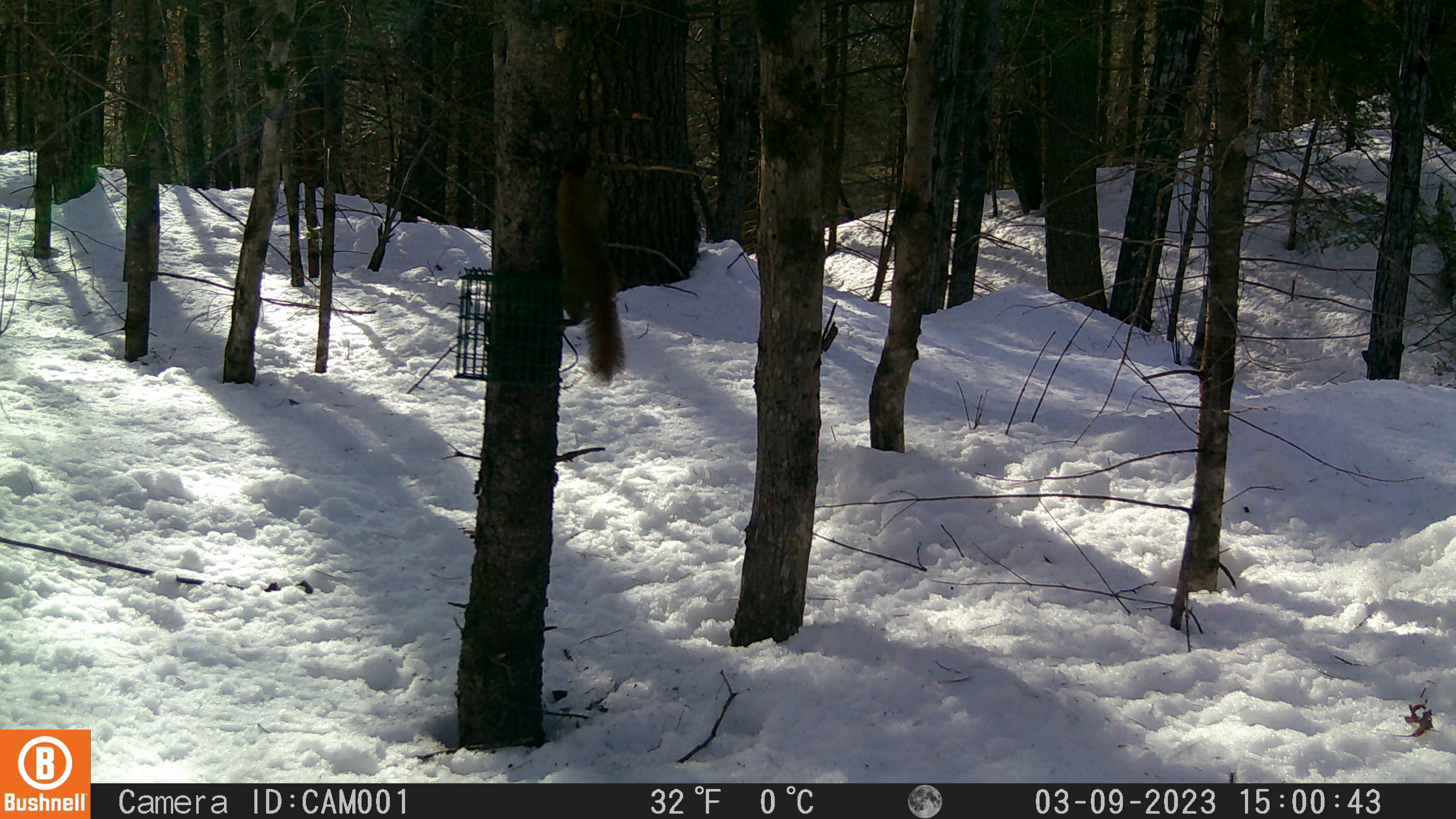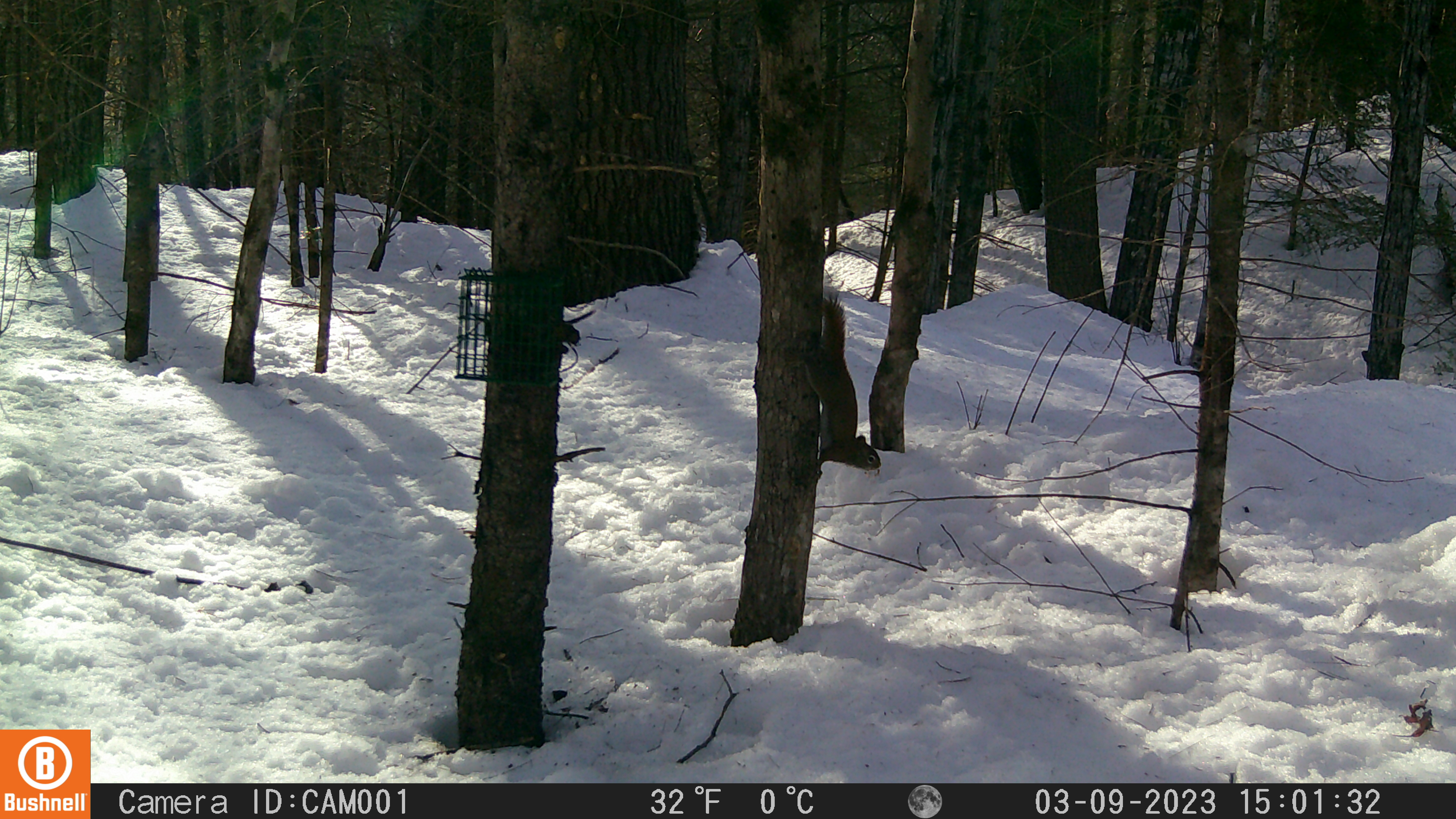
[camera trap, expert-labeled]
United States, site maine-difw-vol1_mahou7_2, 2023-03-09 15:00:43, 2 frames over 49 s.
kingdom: Animalia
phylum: Chordata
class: Mammalia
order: Rodentia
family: Sciuridae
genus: Tamiasciurus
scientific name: Tamiasciurus hudsonicus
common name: red squirrel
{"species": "red squirrel (Tamiasciurus hudsonicus)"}